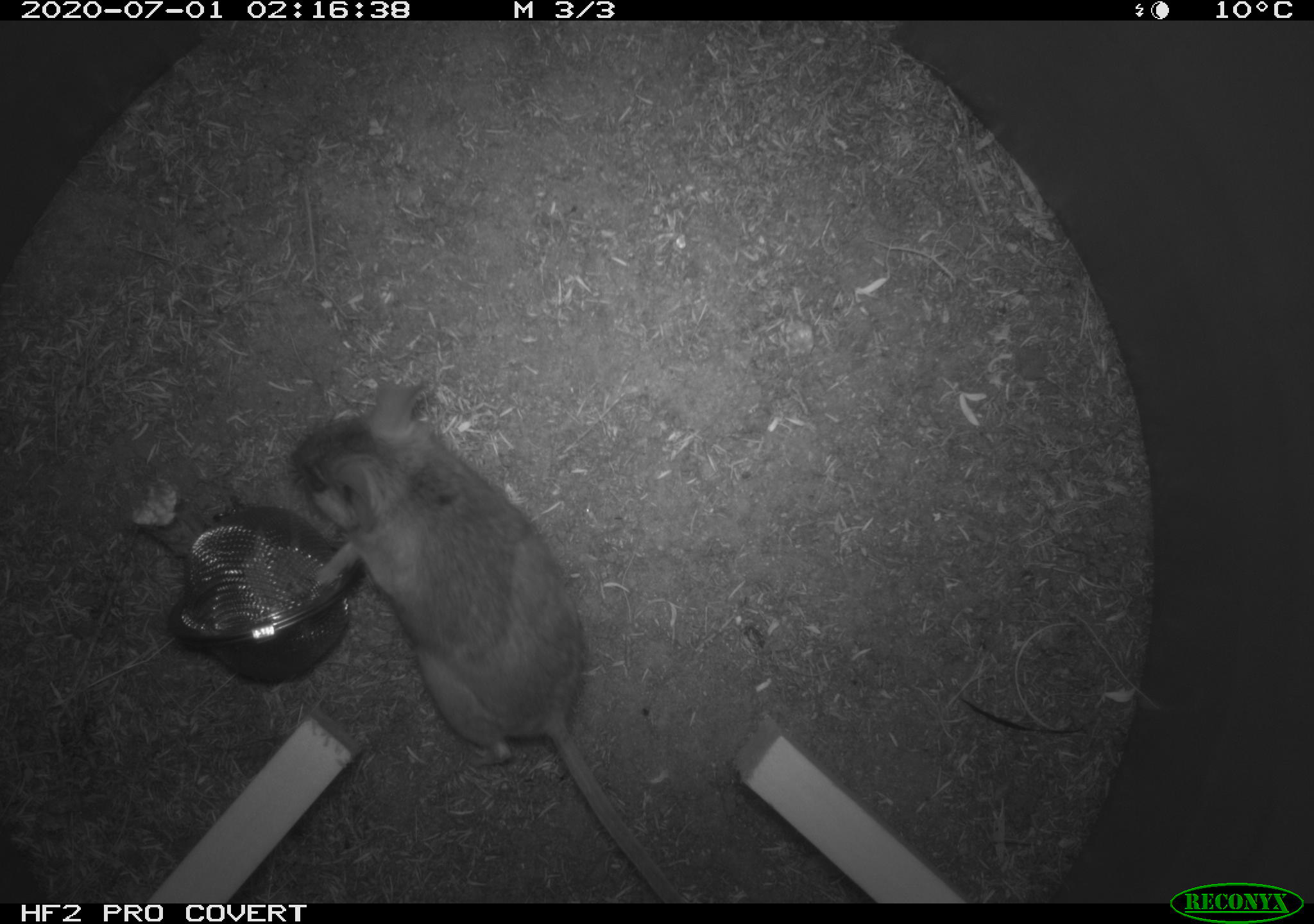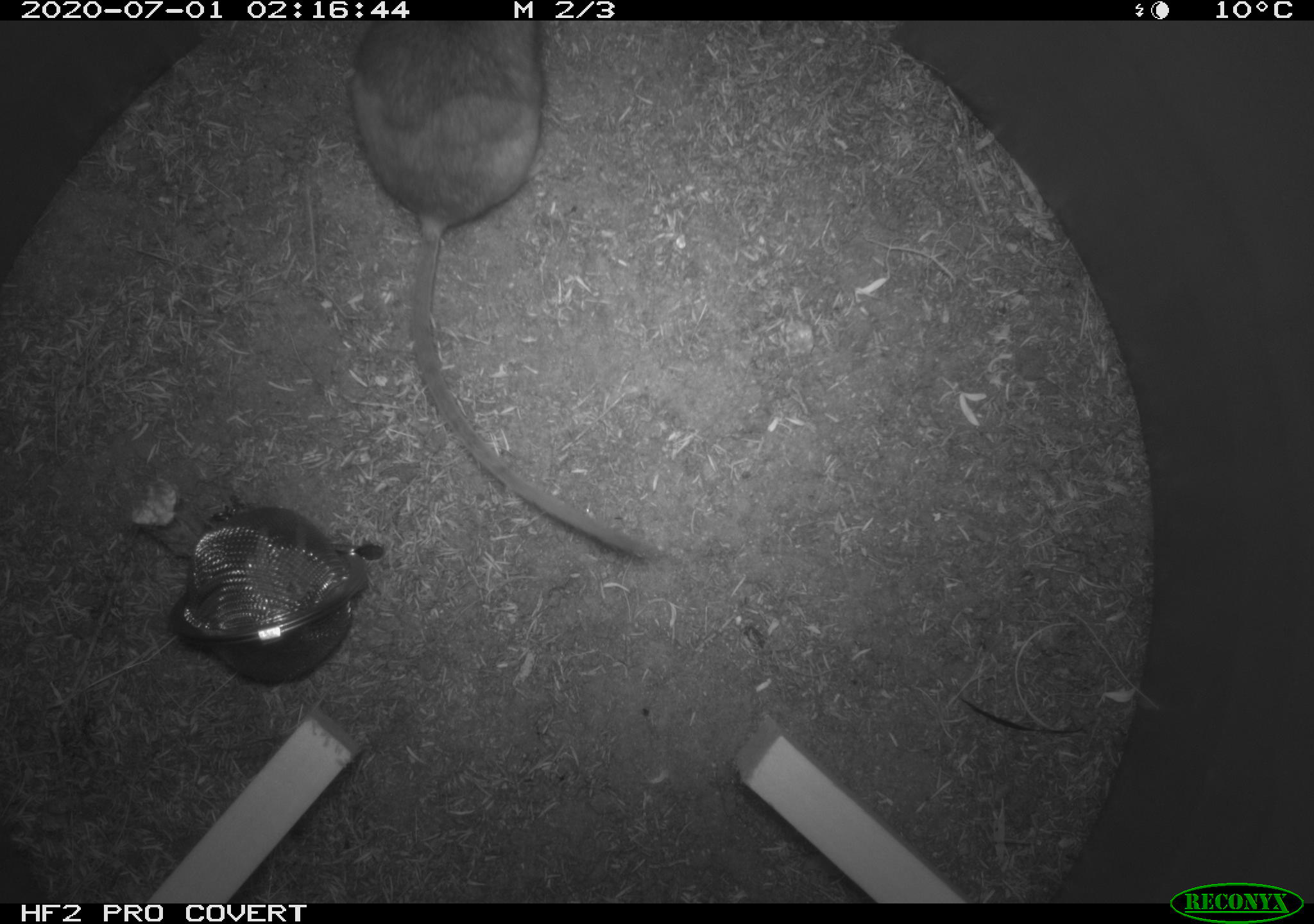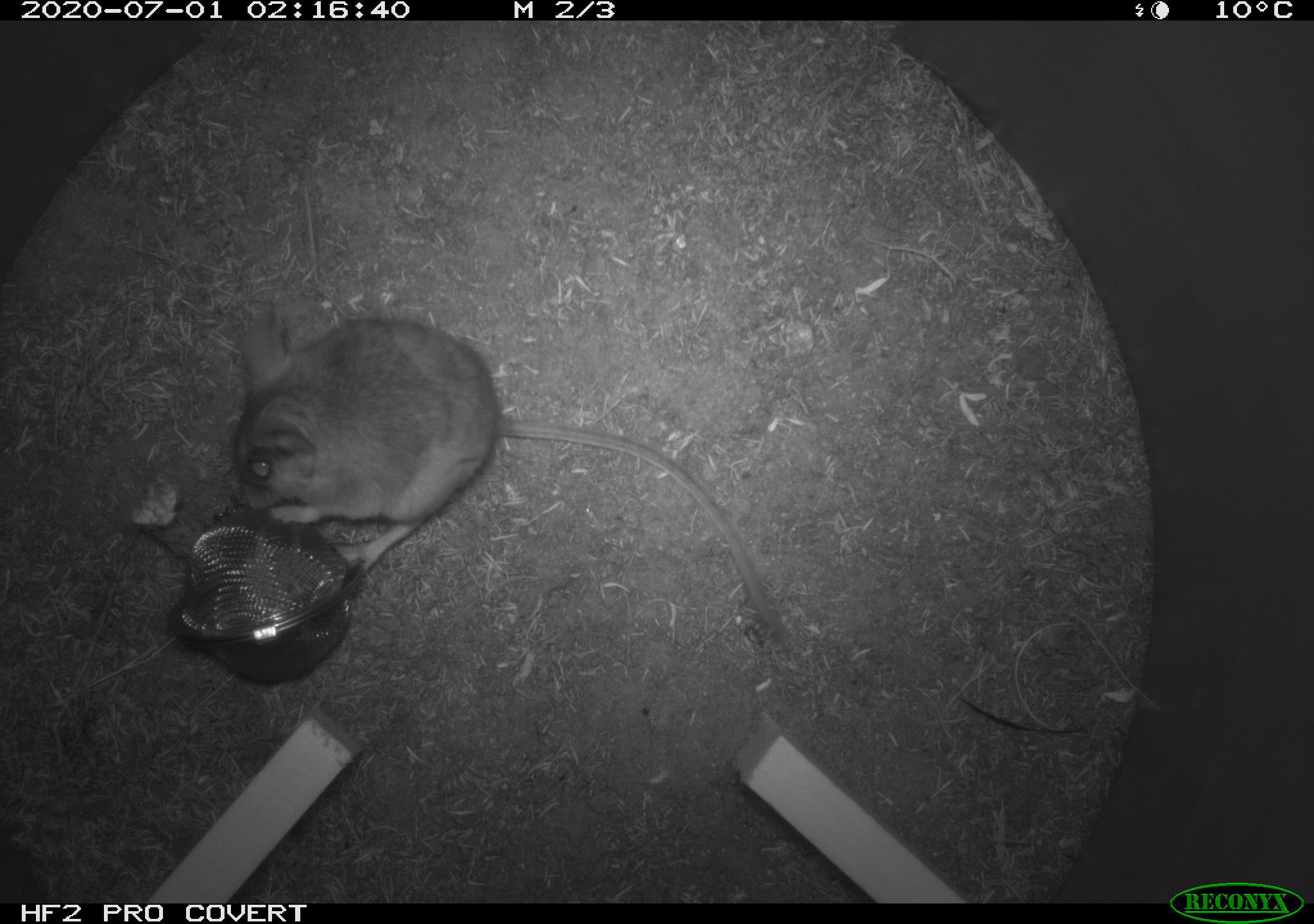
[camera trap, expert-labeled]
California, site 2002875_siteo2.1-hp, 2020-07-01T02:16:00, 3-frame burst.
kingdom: Animalia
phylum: Chordata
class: Mammalia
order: Rodentia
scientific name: Rodentia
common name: rodent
Rodent (Rodentia).